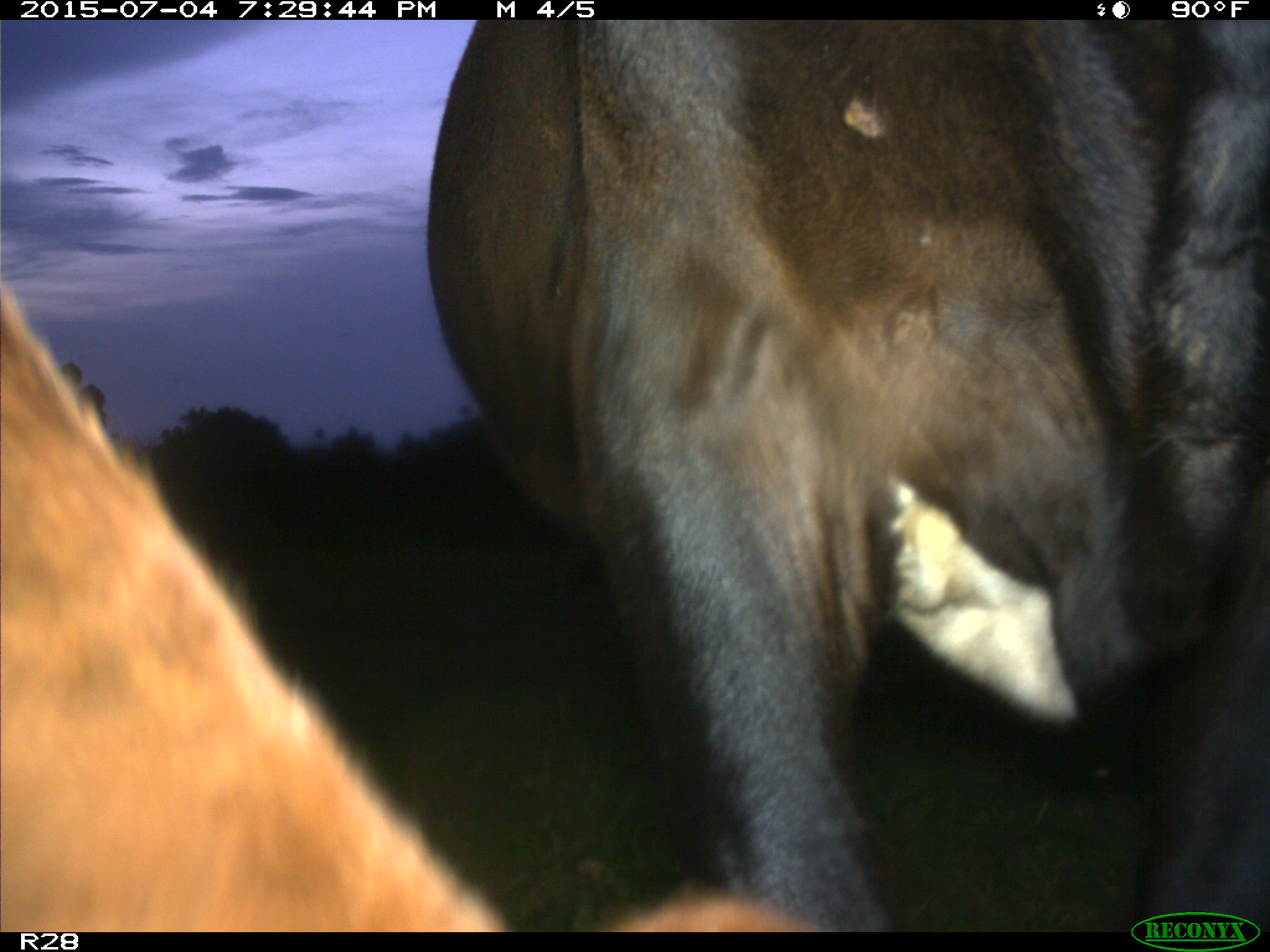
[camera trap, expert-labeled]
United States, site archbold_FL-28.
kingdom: Animalia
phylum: Chordata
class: Mammalia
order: Artiodactyla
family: Bovidae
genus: Bos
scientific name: Bos taurus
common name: domestic cow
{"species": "Bos taurus (domestic cow)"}